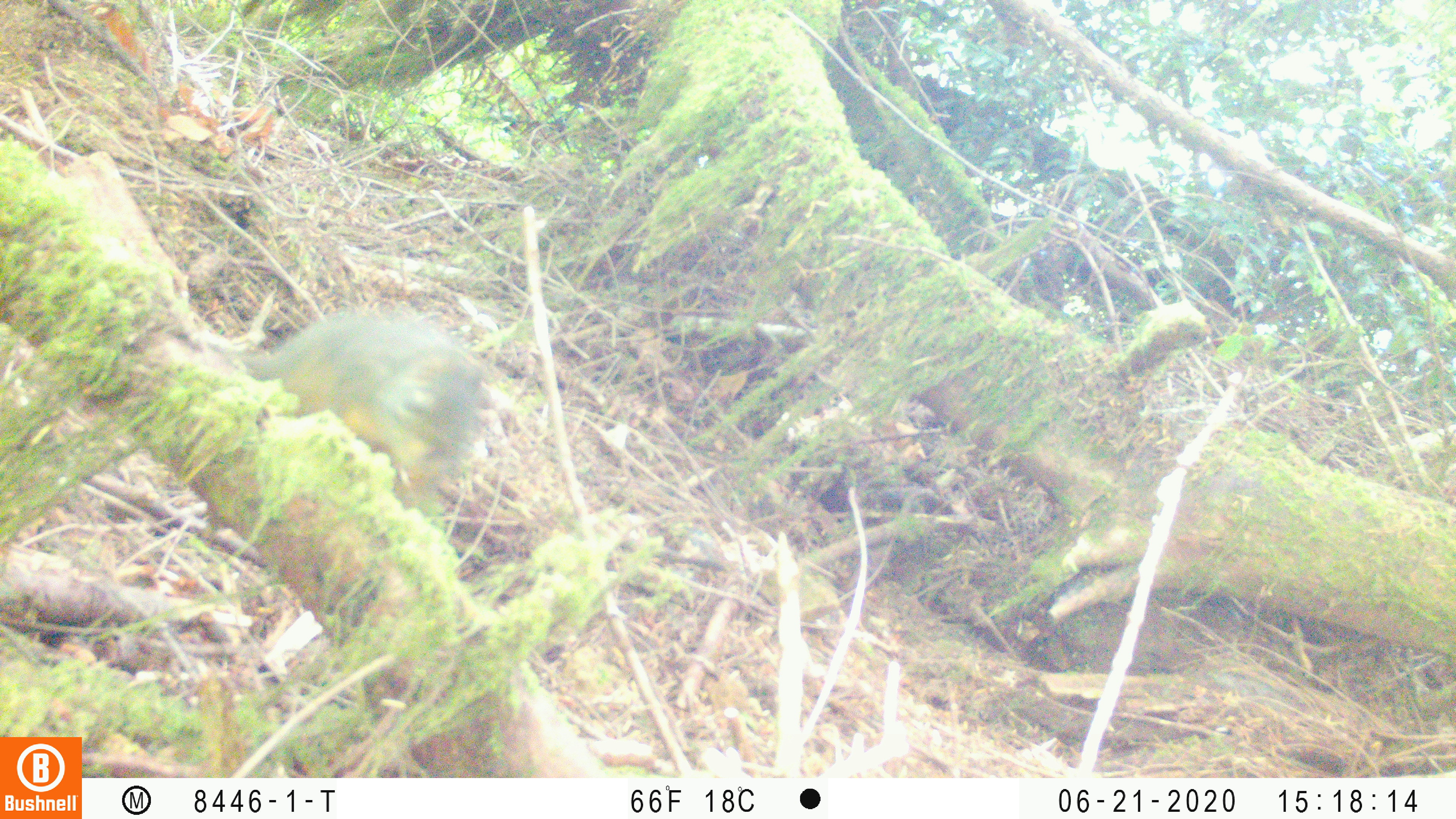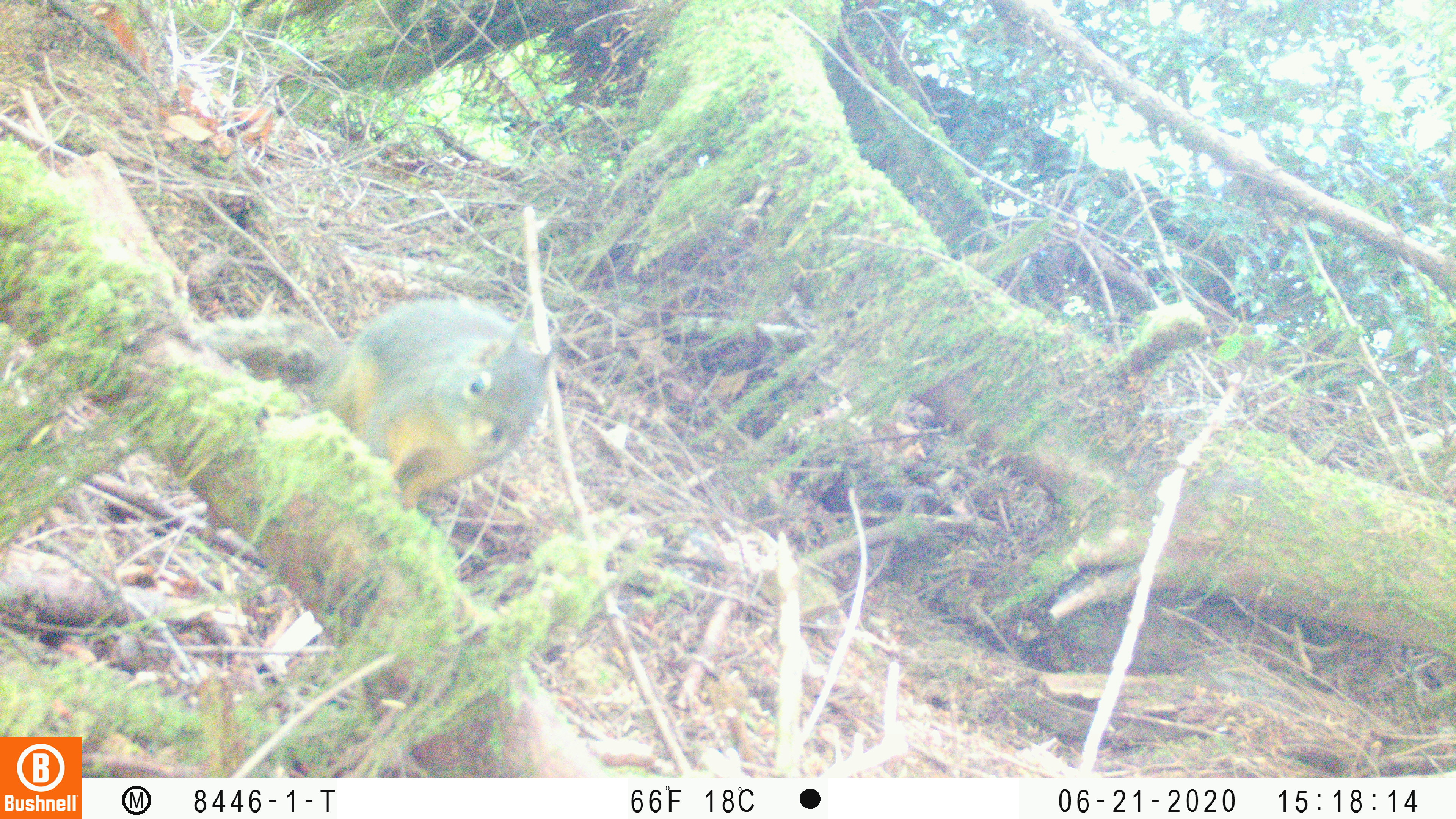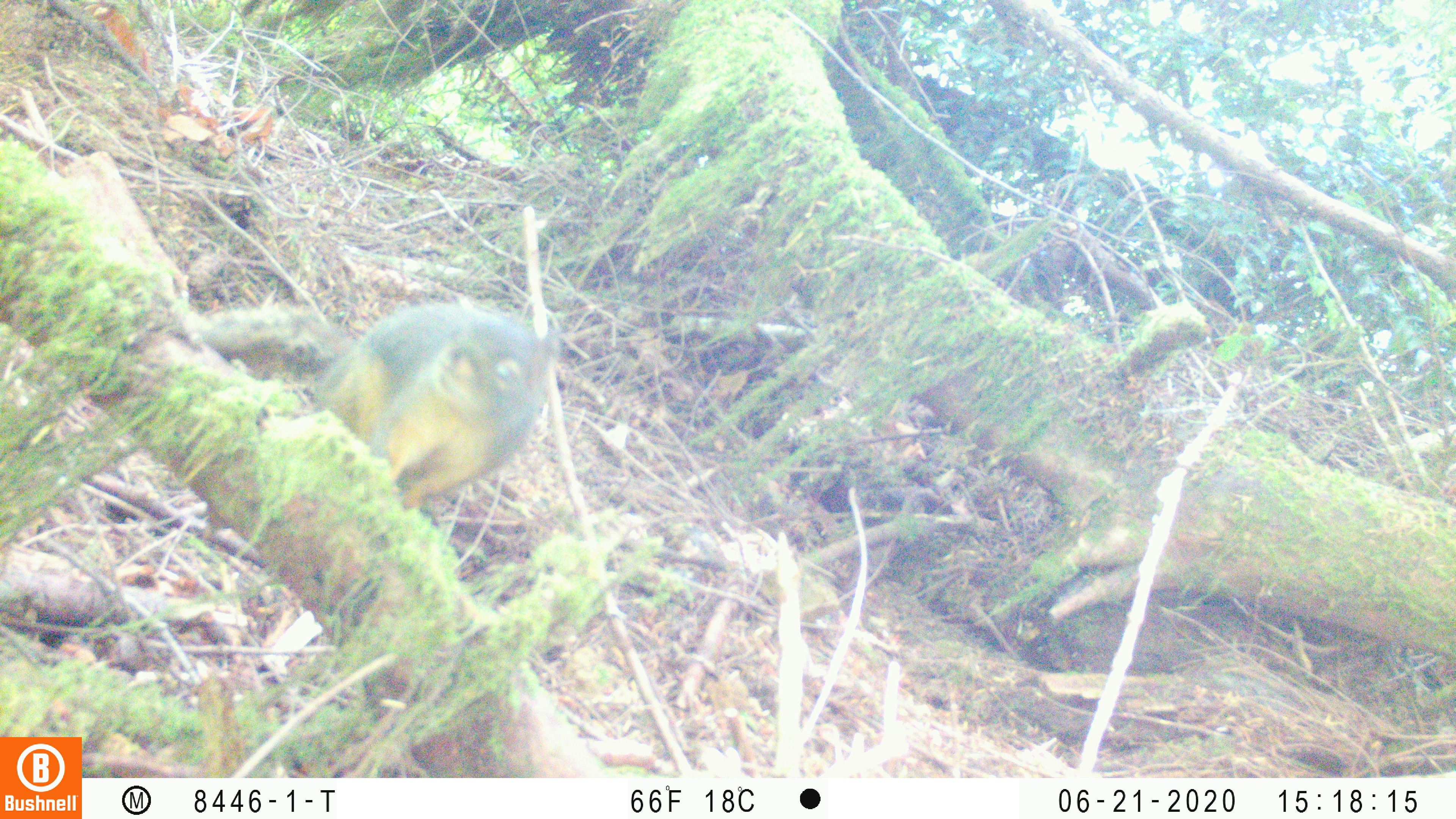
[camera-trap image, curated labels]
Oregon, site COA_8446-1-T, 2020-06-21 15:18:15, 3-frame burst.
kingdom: Animalia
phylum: Chordata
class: Mammalia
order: Rodentia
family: Sciuridae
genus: Tamiasciurus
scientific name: Tamiasciurus douglasii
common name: douglas squirrel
Douglas squirrel (Tamiasciurus douglasii).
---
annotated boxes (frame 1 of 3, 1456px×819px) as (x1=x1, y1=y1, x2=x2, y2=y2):
douglas squirrel: (x1=250, y1=290, x2=489, y2=513)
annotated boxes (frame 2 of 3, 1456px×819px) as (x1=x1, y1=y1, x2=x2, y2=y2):
douglas squirrel: (x1=188, y1=286, x2=559, y2=521)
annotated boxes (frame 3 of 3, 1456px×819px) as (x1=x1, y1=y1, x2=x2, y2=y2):
douglas squirrel: (x1=189, y1=298, x2=556, y2=507)